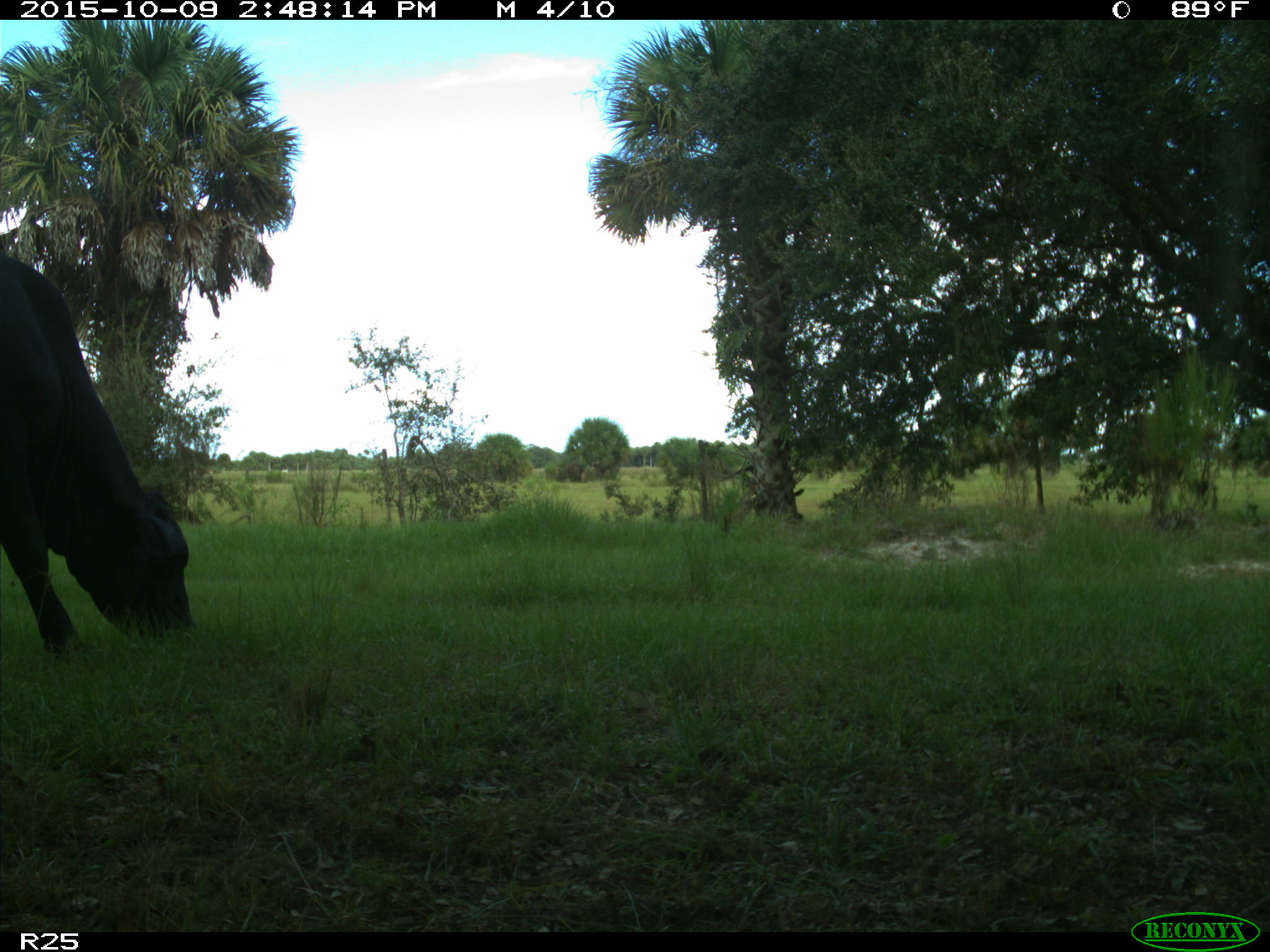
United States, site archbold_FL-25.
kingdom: Animalia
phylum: Chordata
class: Mammalia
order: Artiodactyla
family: Bovidae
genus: Bos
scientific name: Bos taurus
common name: domestic cow